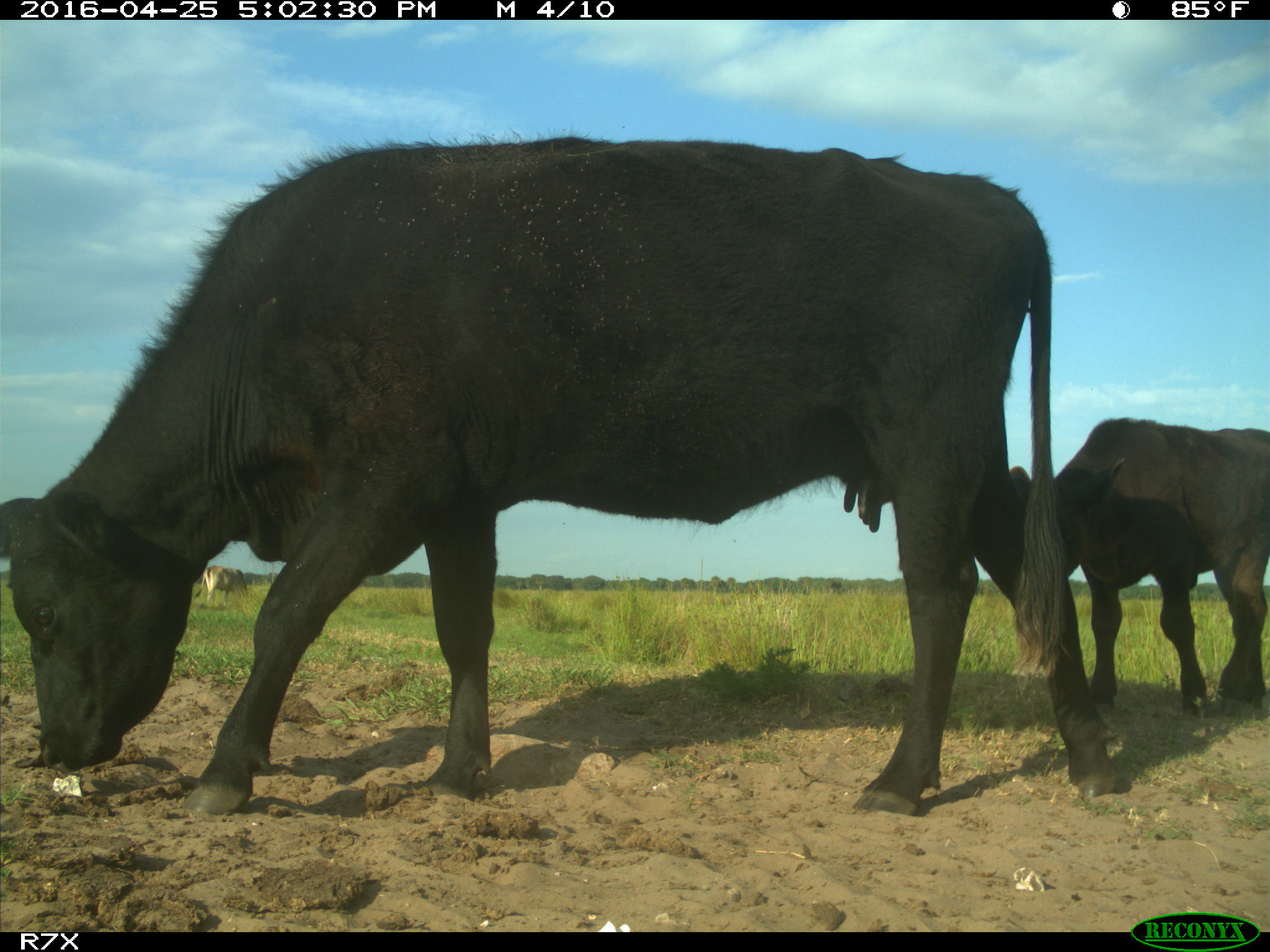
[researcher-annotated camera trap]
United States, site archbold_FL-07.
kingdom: Animalia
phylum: Chordata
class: Mammalia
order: Artiodactyla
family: Bovidae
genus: Bos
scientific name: Bos taurus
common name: domestic cow